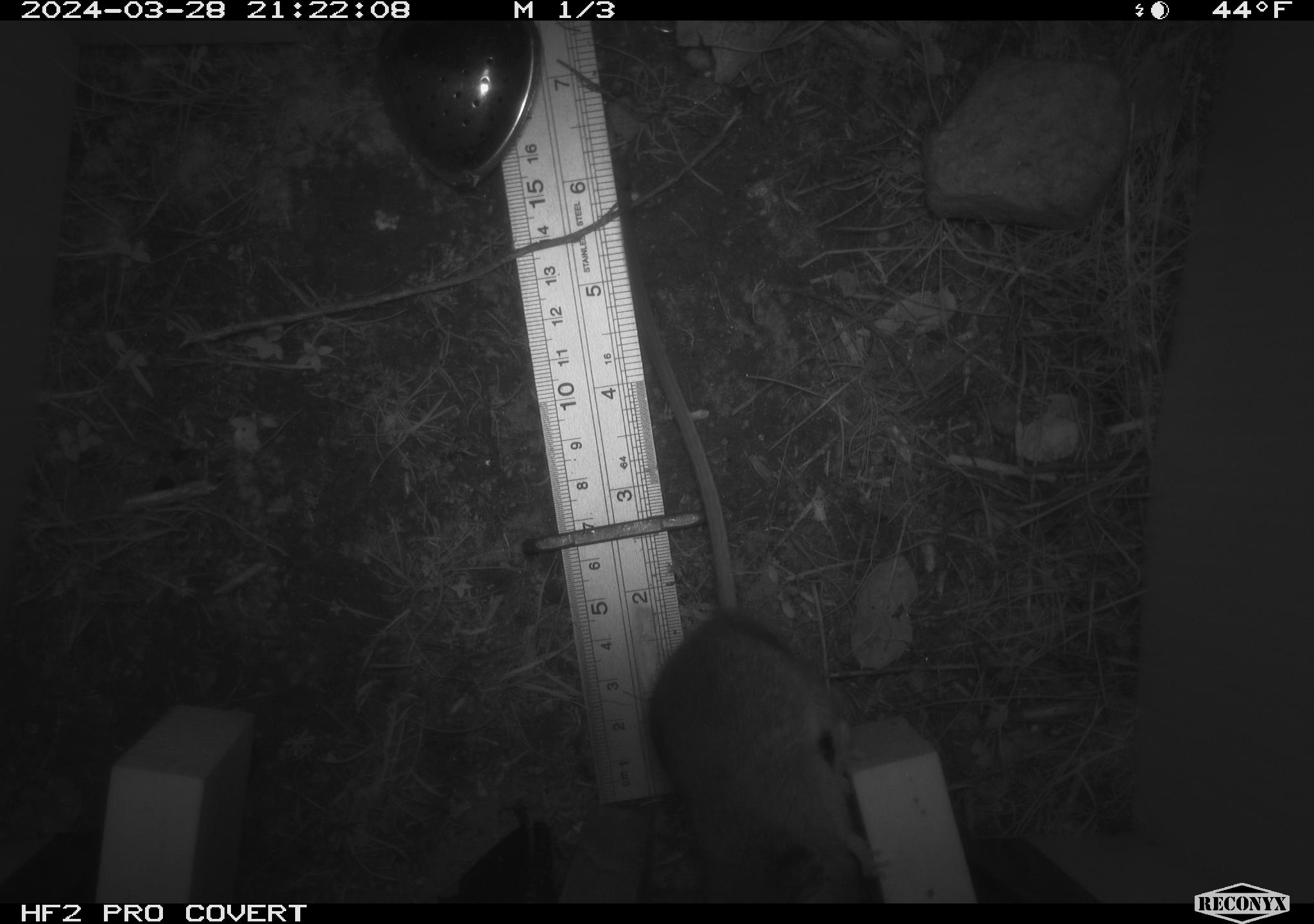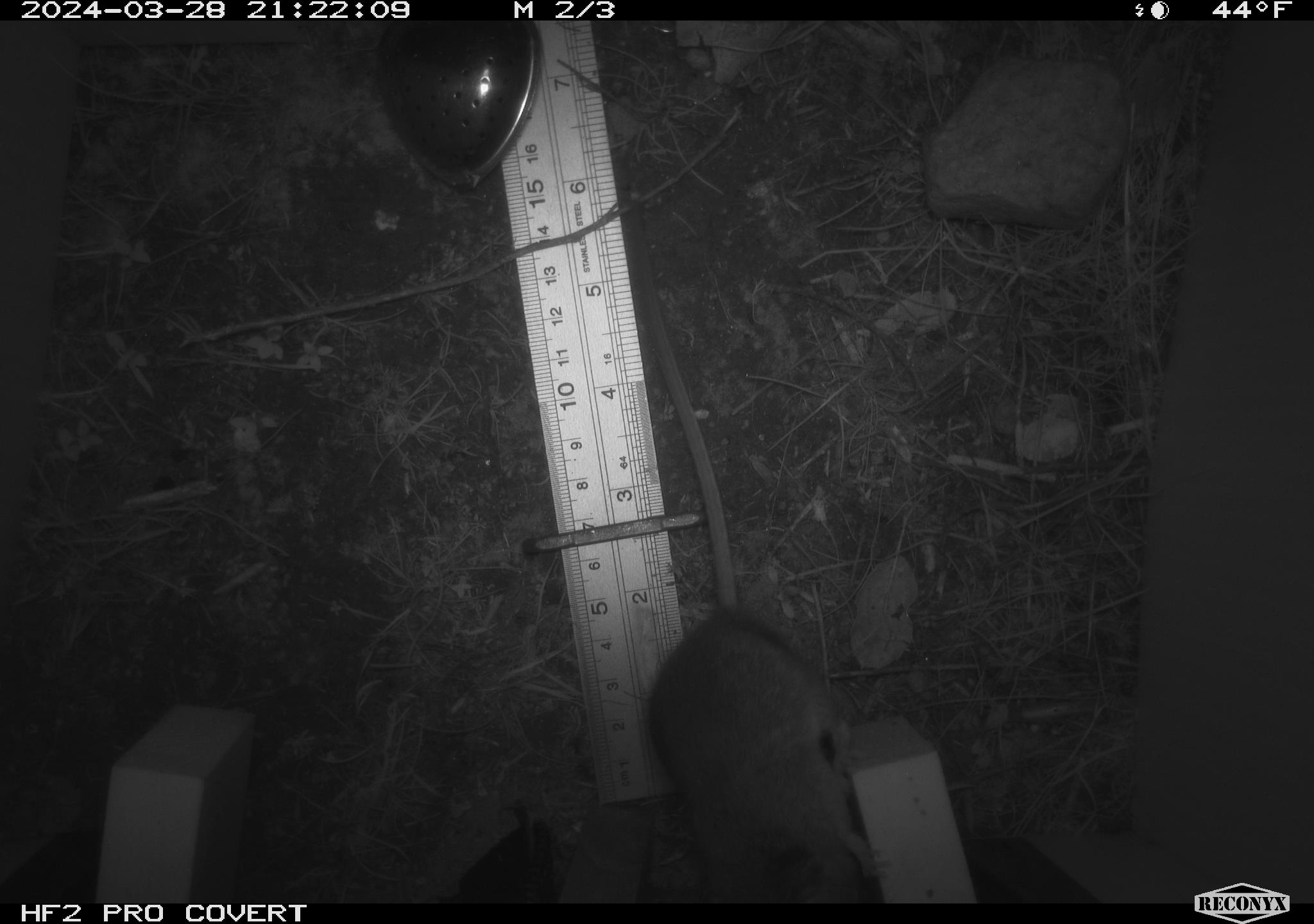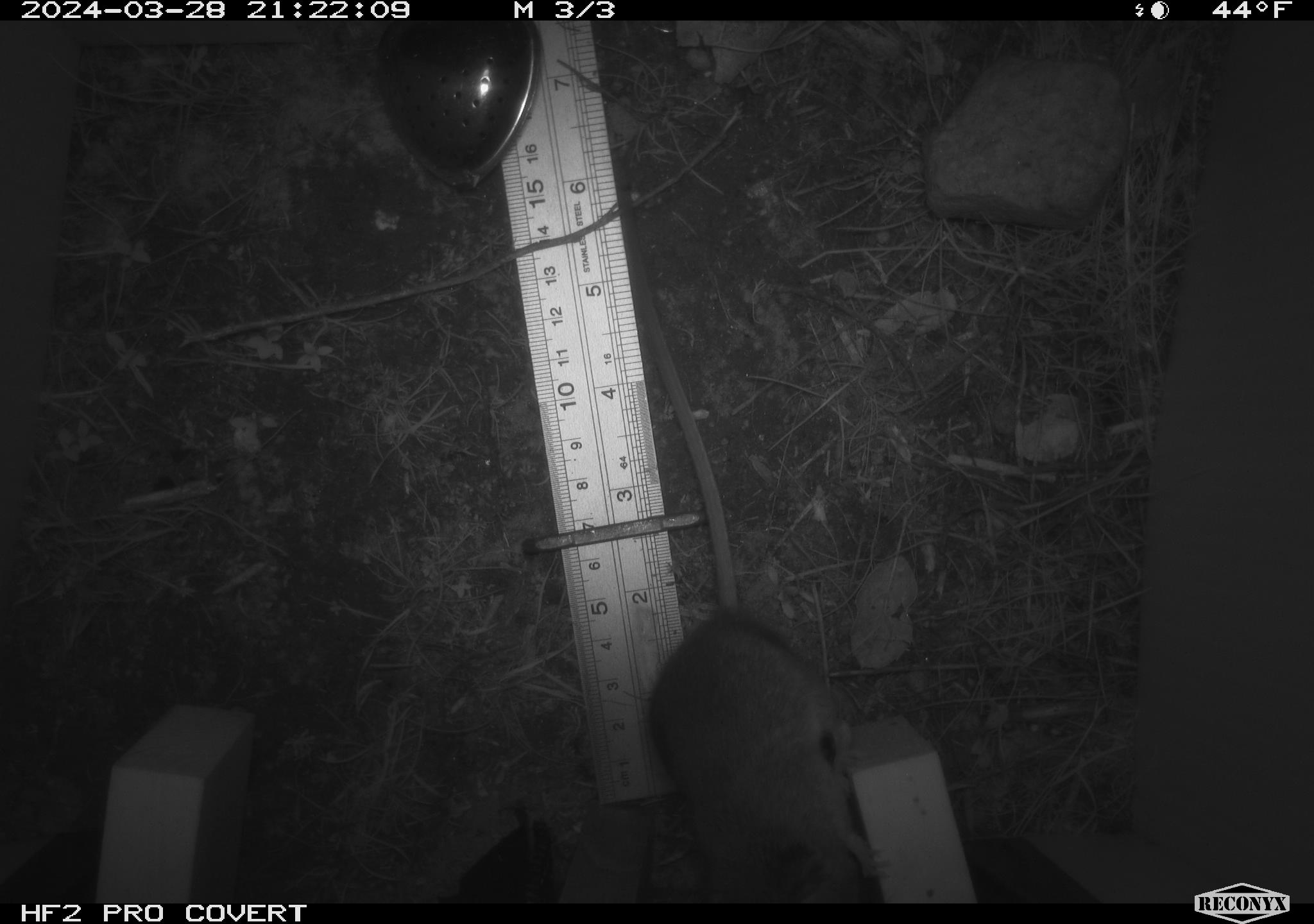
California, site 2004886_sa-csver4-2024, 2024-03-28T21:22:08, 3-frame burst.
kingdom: Animalia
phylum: Chordata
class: Mammalia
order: Rodentia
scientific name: Rodentia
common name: mouse species